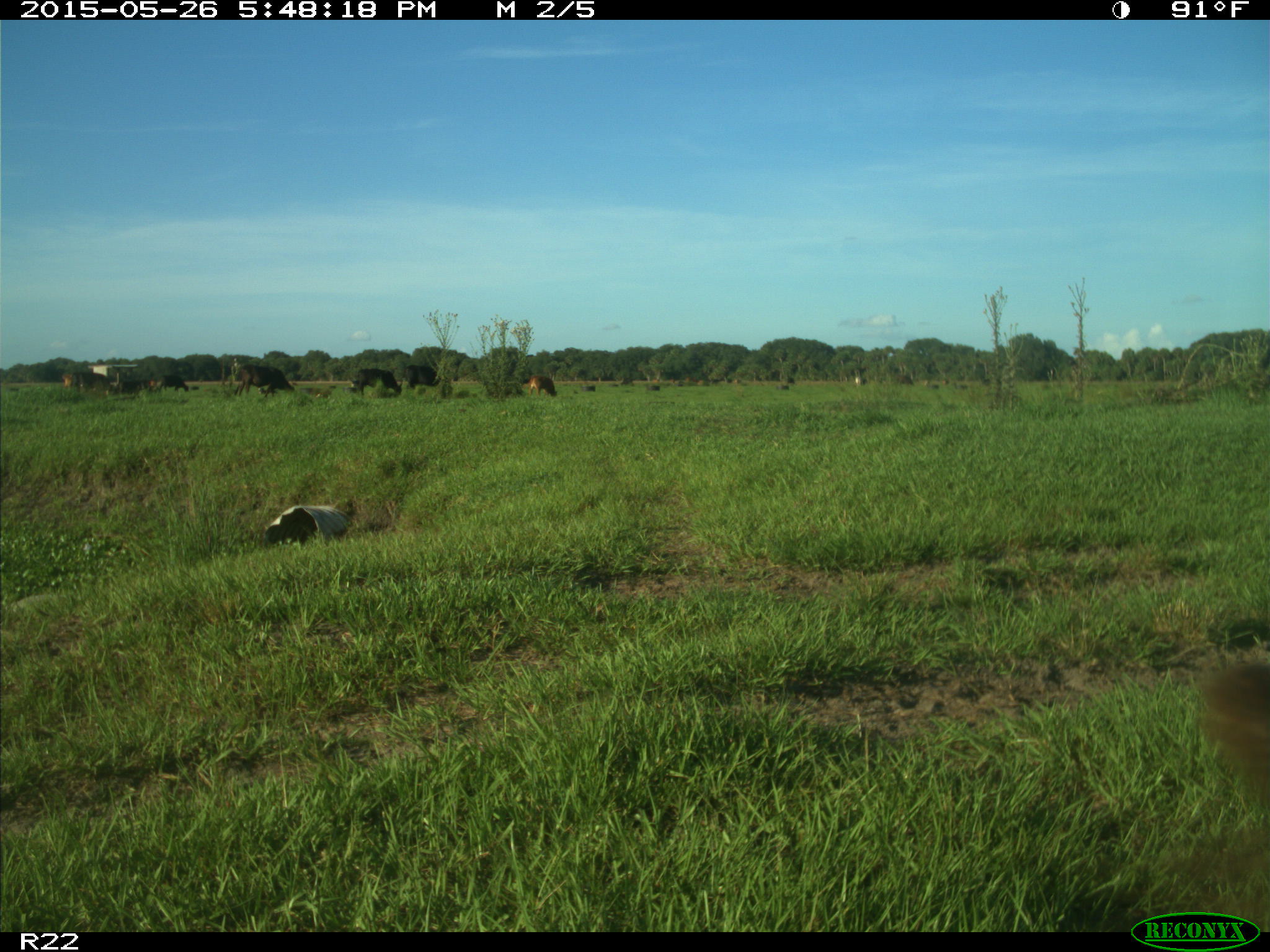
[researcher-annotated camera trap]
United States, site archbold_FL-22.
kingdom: Animalia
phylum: Chordata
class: Mammalia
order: Artiodactyla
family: Bovidae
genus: Bos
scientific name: Bos taurus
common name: domestic cow